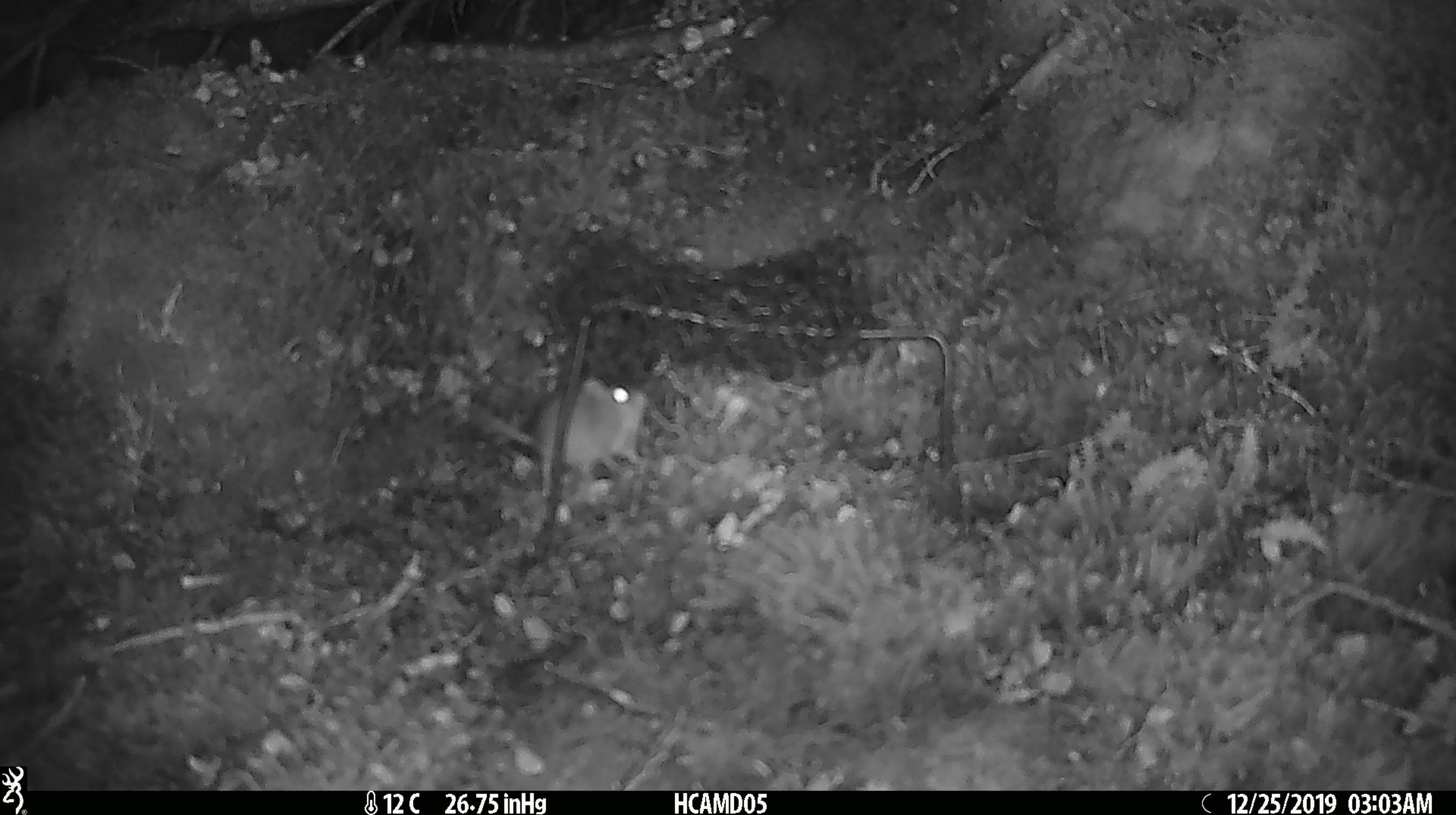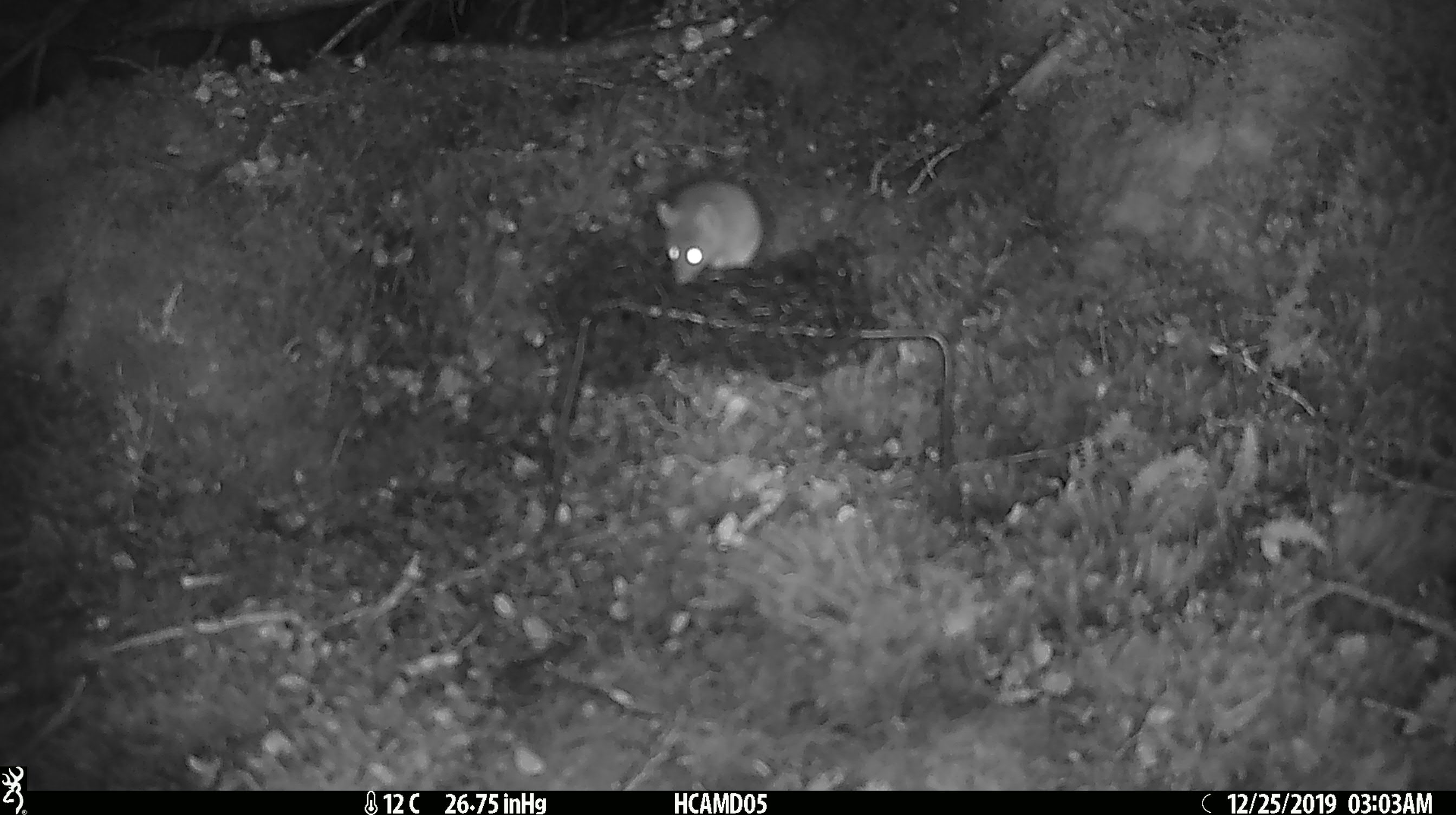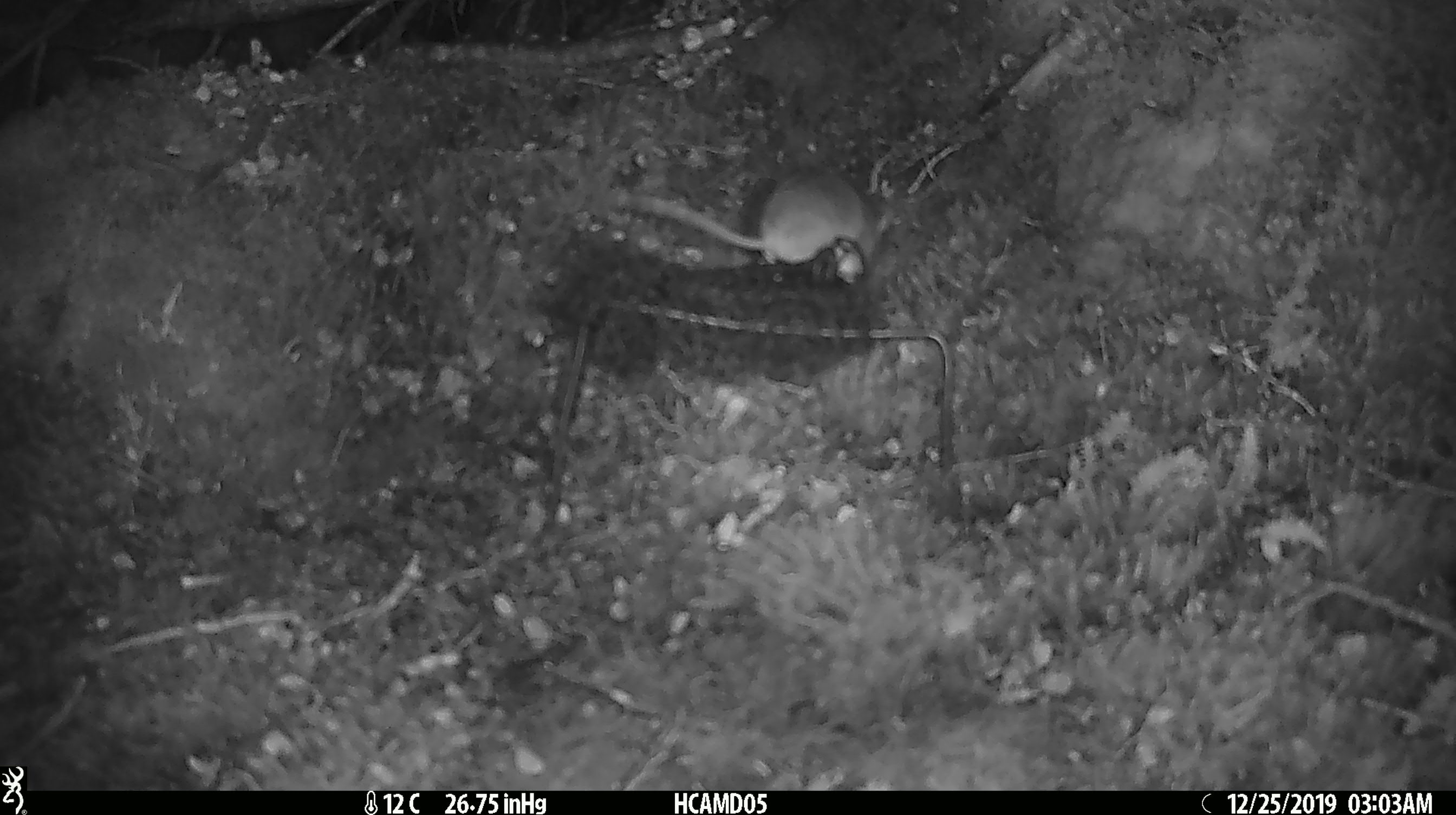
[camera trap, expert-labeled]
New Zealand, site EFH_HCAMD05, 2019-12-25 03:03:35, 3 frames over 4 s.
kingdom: Animalia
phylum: Chordata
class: Mammalia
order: Rodentia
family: Muridae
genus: Mus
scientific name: Mus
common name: mouse